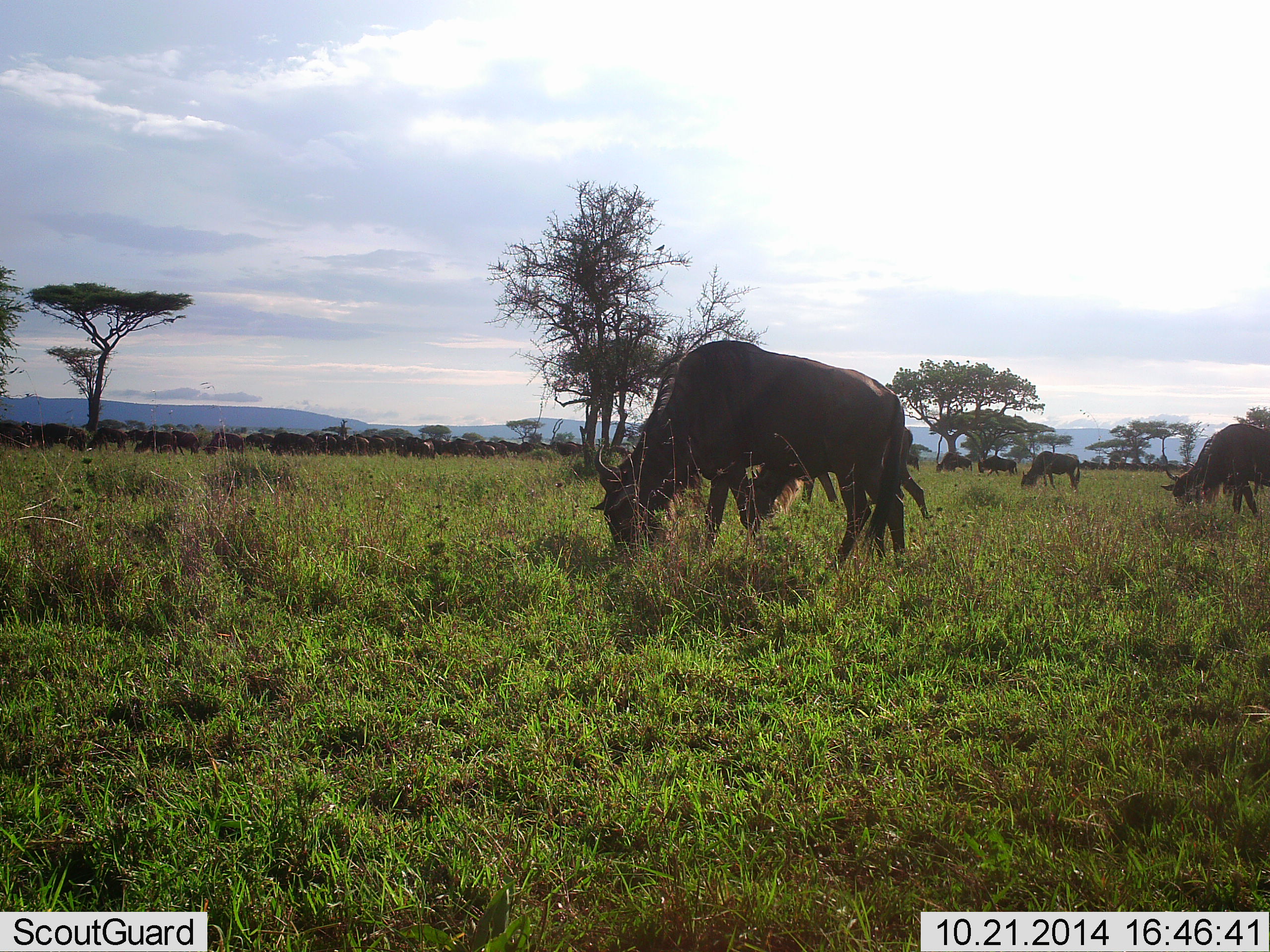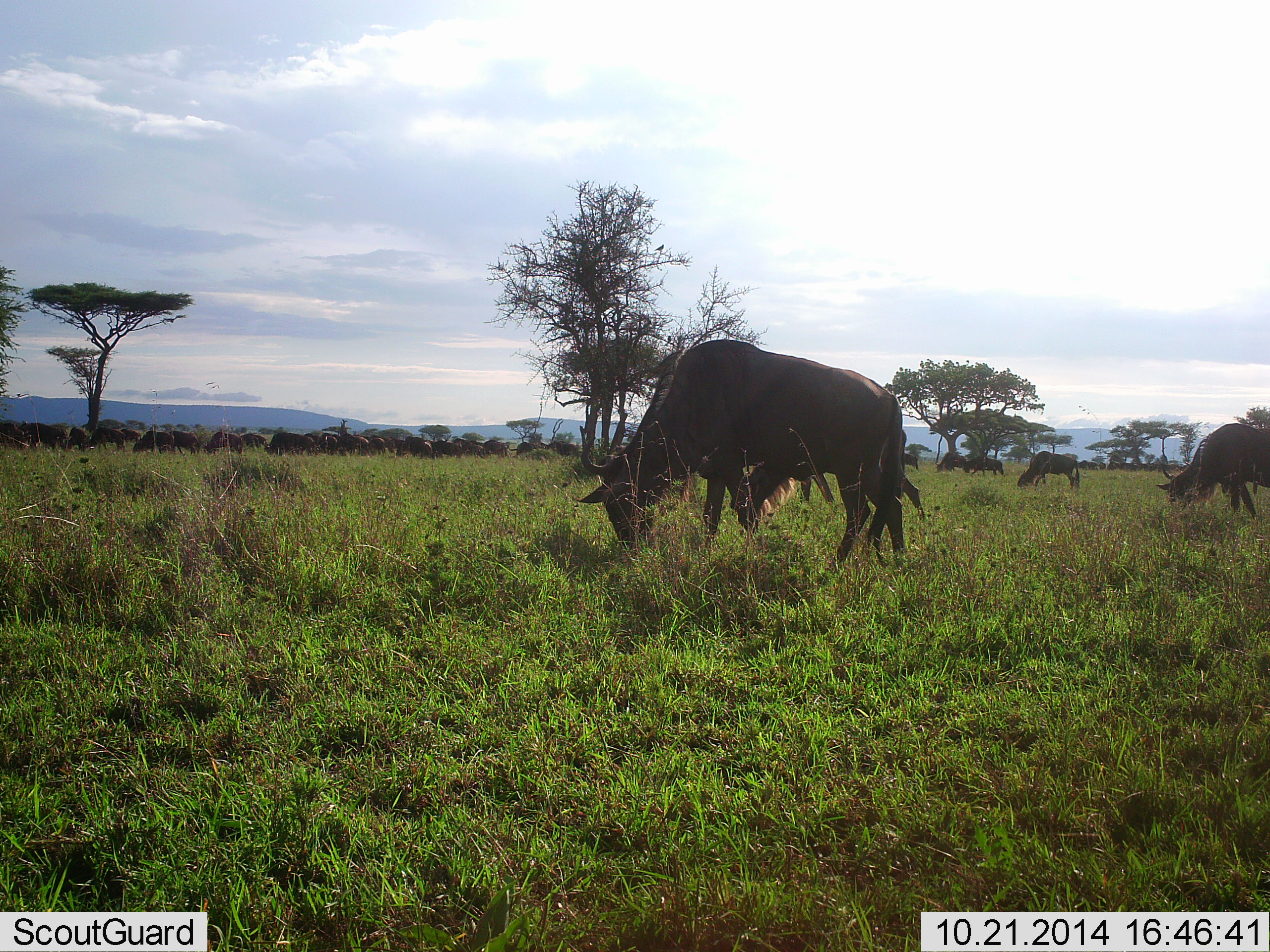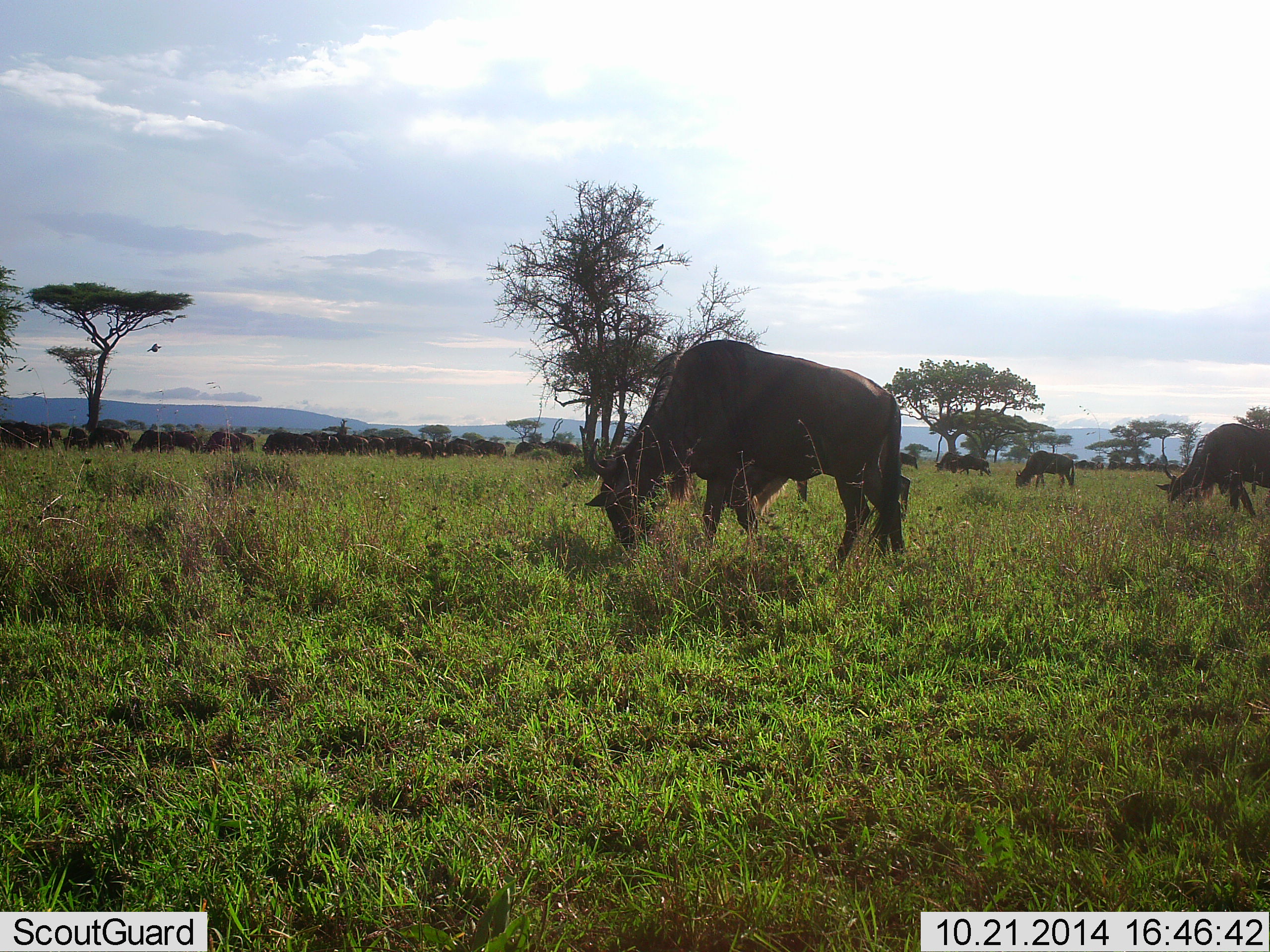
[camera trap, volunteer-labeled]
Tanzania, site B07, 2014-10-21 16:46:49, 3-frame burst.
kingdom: Animalia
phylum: Chordata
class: Mammalia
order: Artiodactyla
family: Bovidae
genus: Connochaetes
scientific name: Connochaetes taurinus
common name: blue wildebeest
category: wildebeest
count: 11-50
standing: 40%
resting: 0%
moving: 20%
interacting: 0%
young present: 10%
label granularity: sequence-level